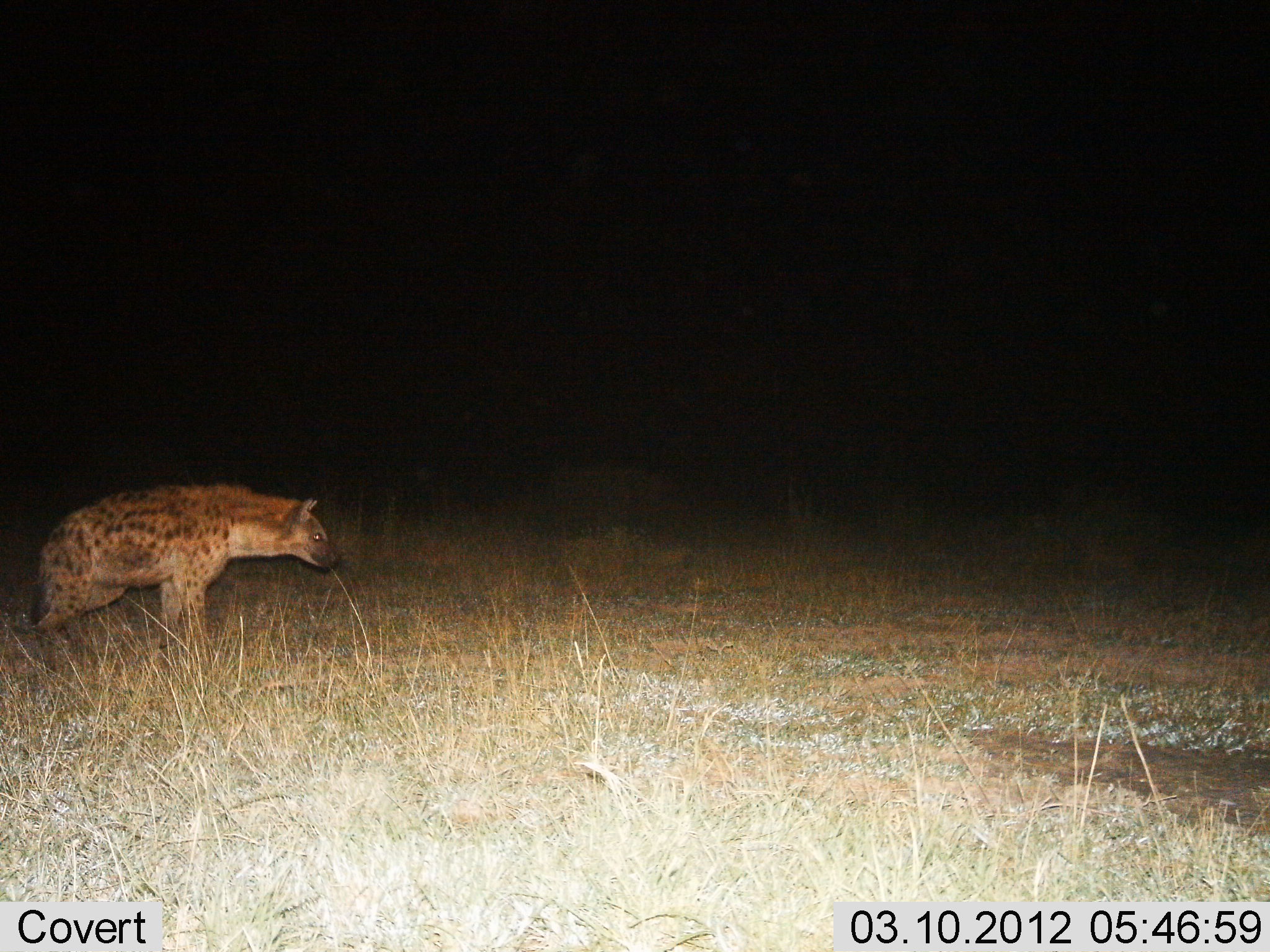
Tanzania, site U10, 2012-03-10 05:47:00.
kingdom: Animalia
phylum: Chordata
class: Mammalia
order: Carnivora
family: Hyaenidae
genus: Crocuta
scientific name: Crocuta crocuta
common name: spotted hyena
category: hyenaspotted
Hyenaspotted (spotted hyena) (Crocuta crocuta), count 1. Behavior (volunteer vote fractions): standing 90%, resting 0%, moving 20%, interacting 0%. Young present (vote fraction): 0%. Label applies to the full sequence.